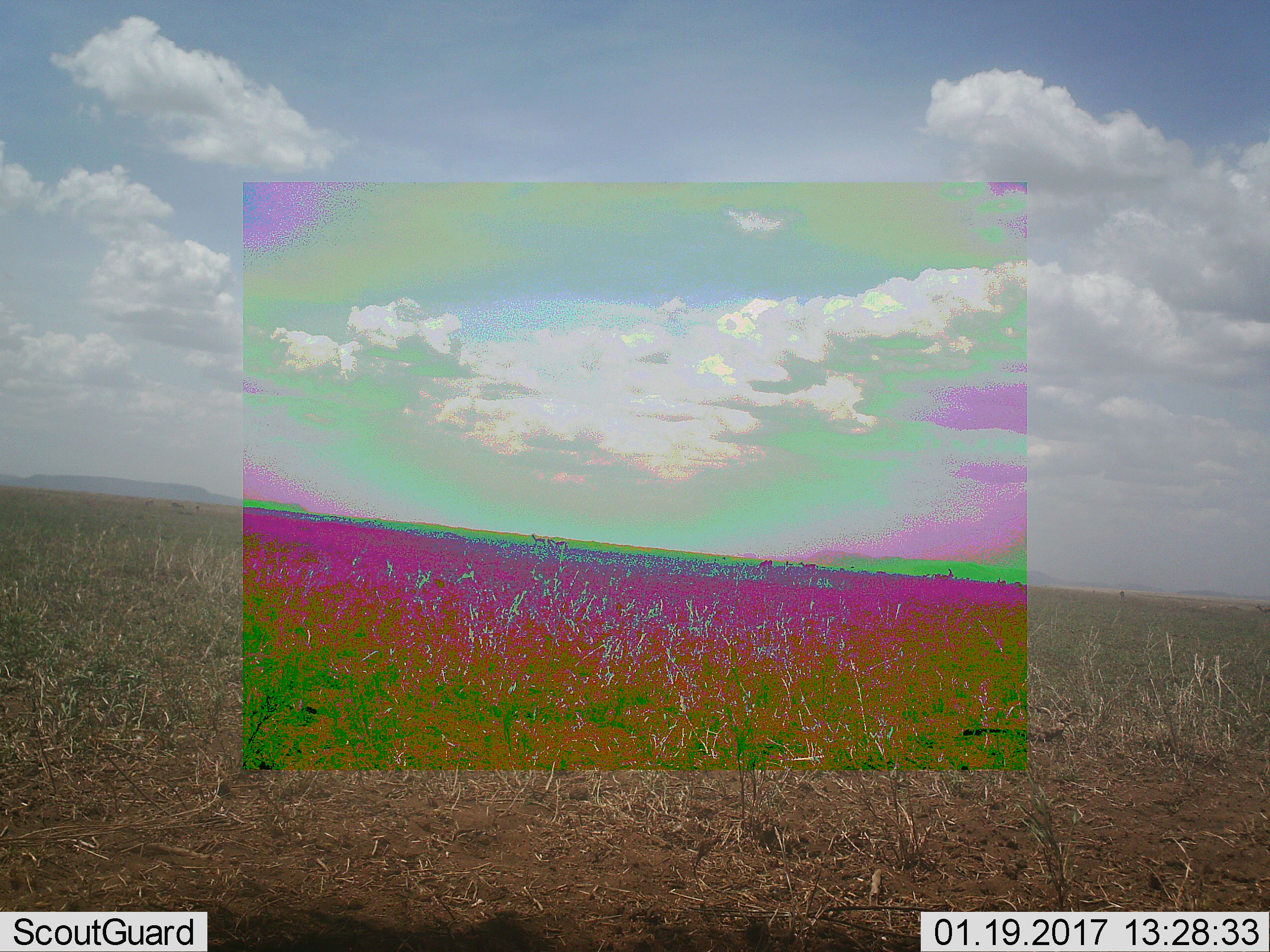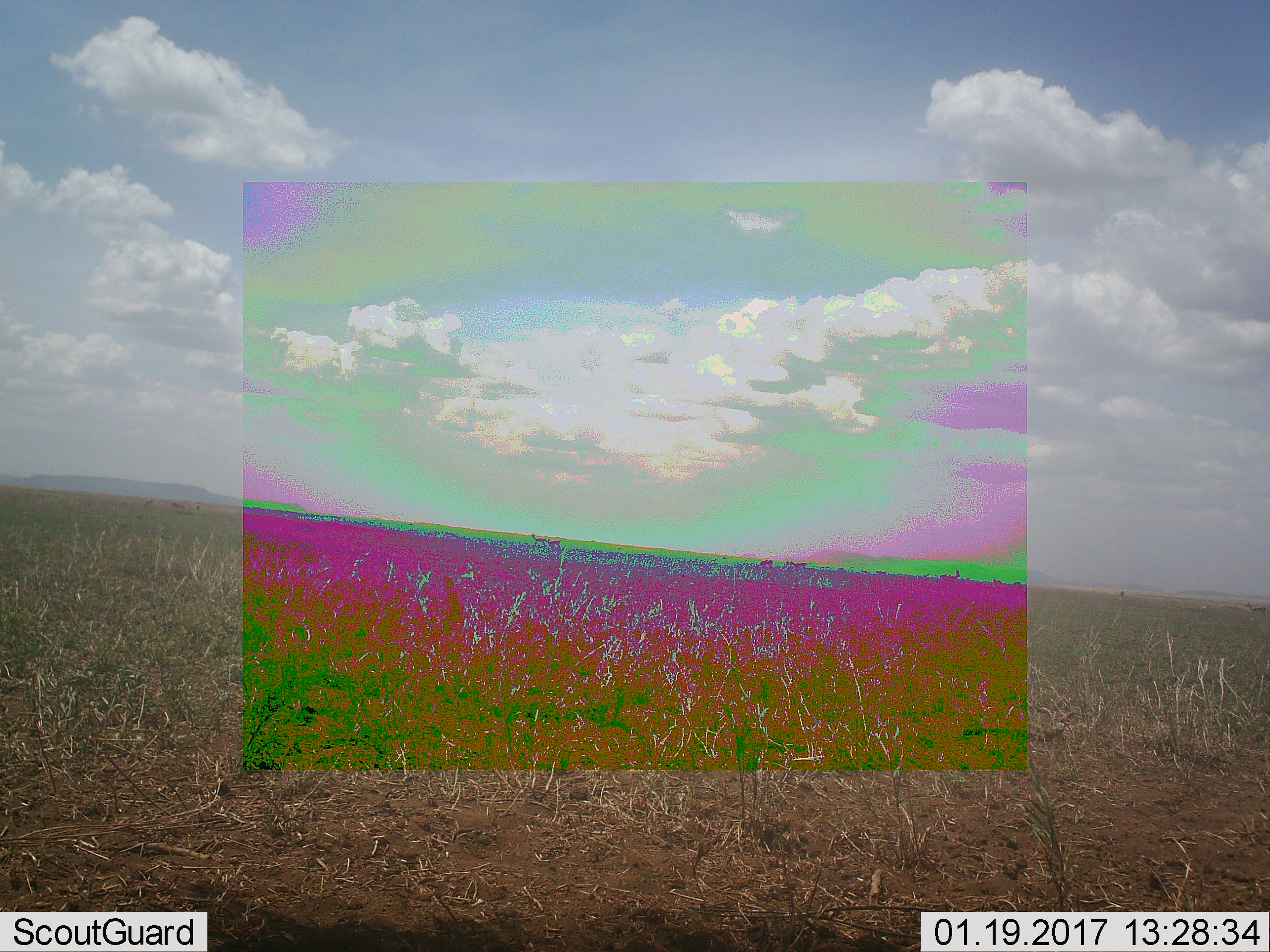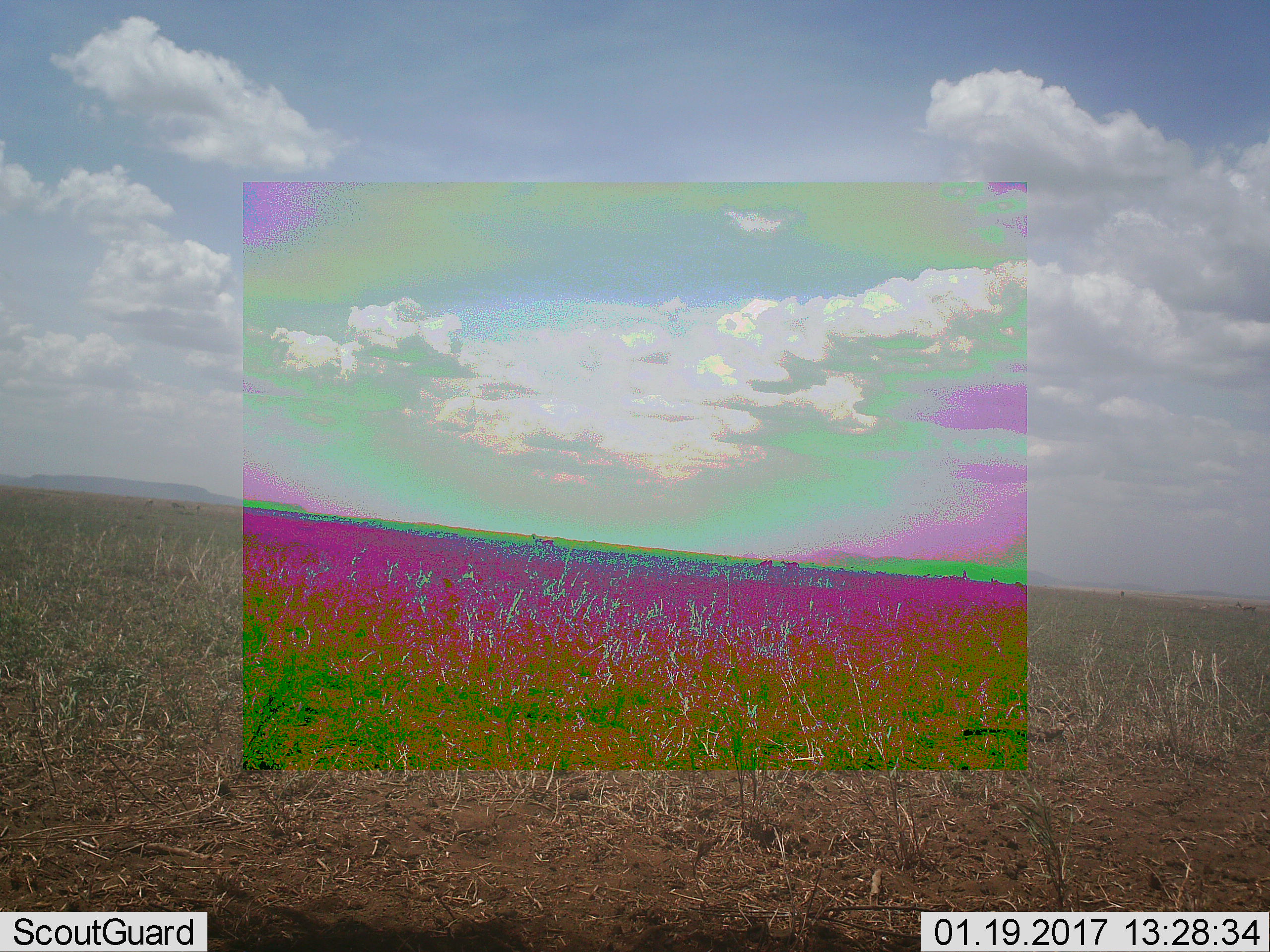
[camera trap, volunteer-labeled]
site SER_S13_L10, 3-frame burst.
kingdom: Animalia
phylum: Chordata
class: Mammalia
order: Artiodactyla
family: Bovidae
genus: Eudorcas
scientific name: Eudorcas thomsonii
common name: thomson's gazelle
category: gazellethomsons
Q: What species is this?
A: Gazellethomsons (thomson's gazelle) (Eudorcas thomsonii).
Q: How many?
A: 7.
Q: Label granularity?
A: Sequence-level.